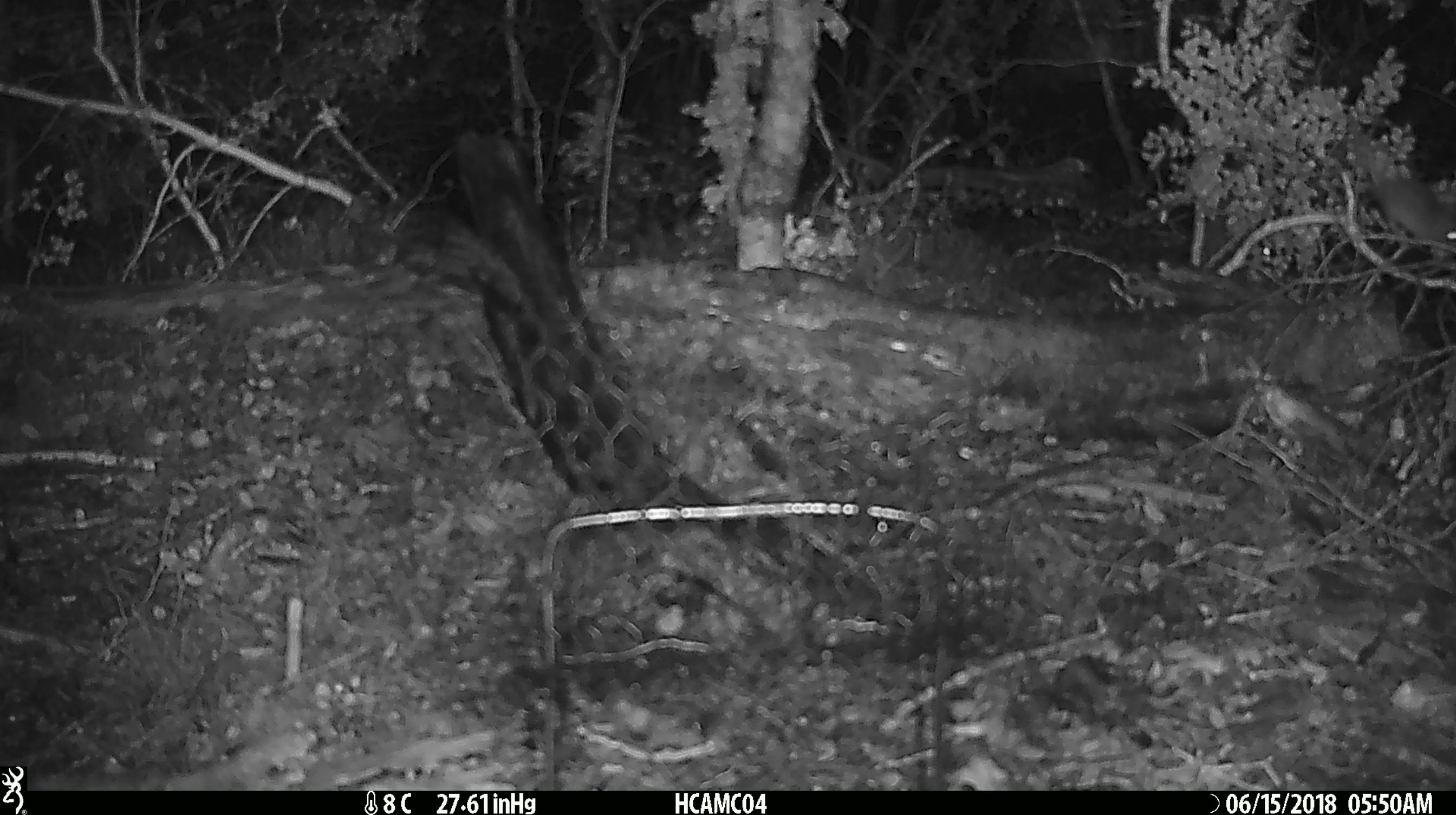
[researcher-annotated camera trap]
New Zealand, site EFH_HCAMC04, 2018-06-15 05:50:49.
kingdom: Animalia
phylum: Chordata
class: Mammalia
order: Rodentia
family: Muridae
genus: Mus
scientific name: Mus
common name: mouse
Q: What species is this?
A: Mouse (Mus).